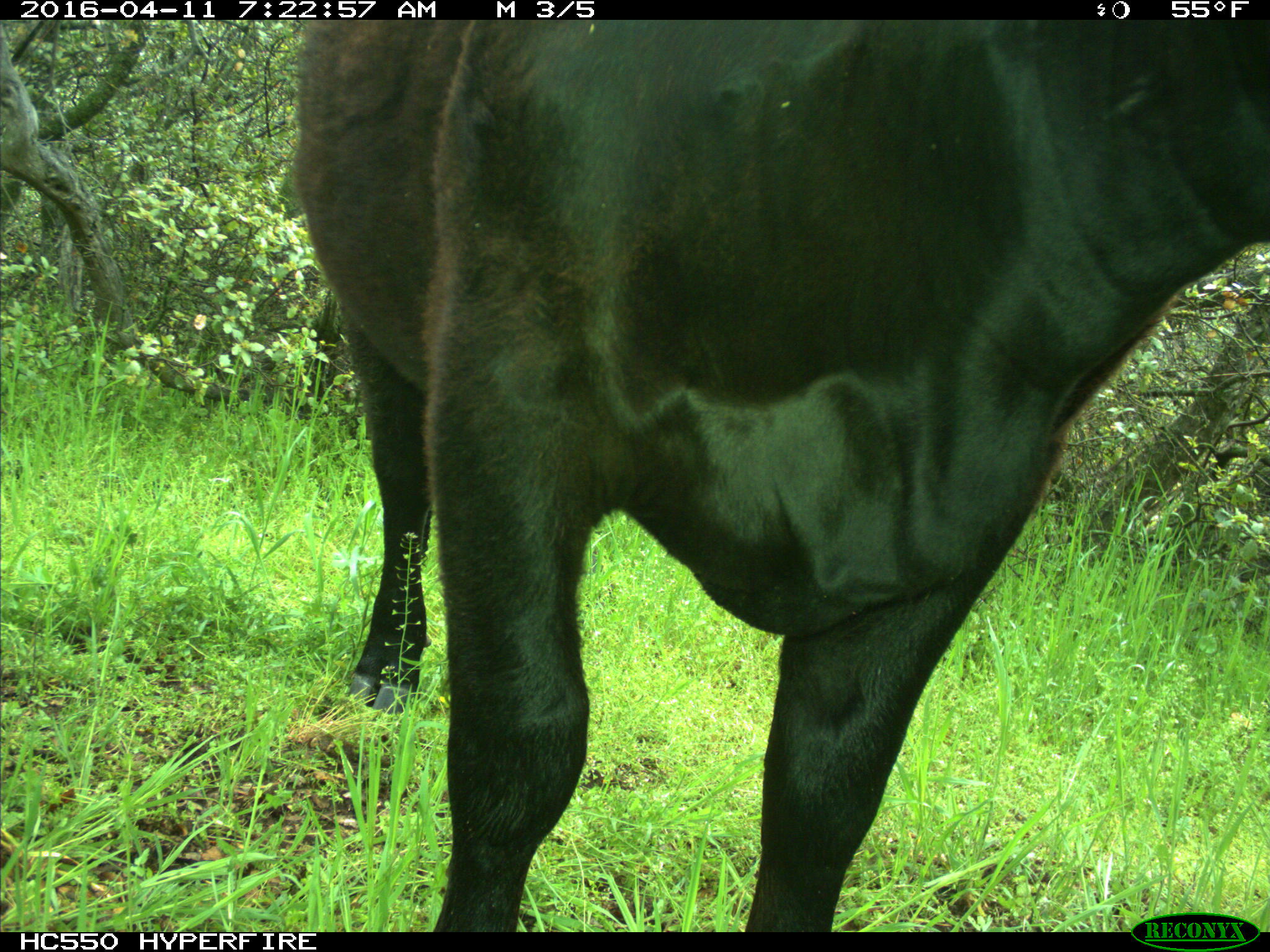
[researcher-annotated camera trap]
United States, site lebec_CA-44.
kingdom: Animalia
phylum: Chordata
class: Mammalia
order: Artiodactyla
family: Bovidae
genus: Bos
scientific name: Bos taurus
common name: domestic cow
Bos taurus (domestic cow).